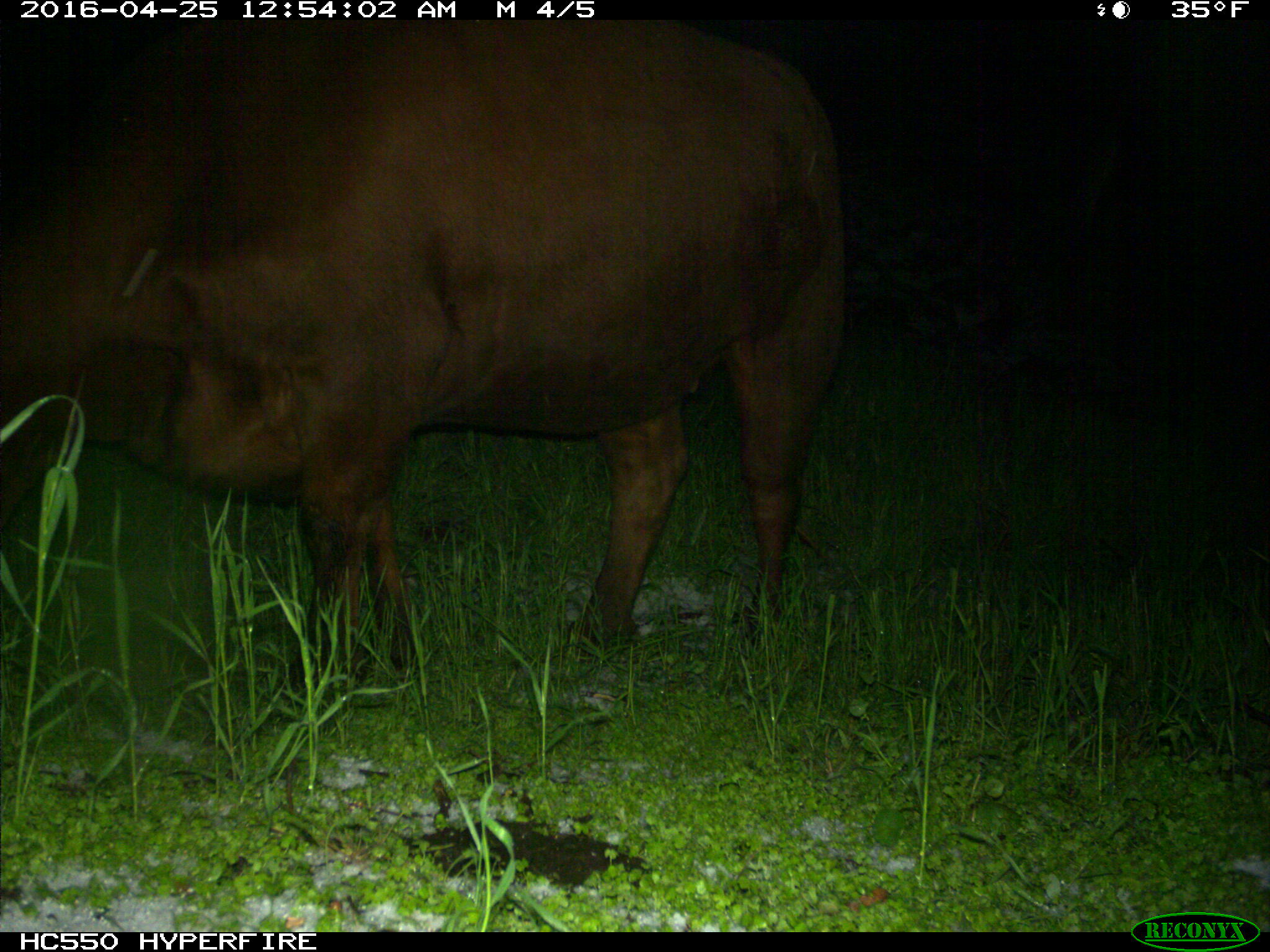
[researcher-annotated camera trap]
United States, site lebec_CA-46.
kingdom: Animalia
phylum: Chordata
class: Mammalia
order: Artiodactyla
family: Bovidae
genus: Bos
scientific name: Bos taurus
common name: domestic cow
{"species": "Bos taurus (domestic cow)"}